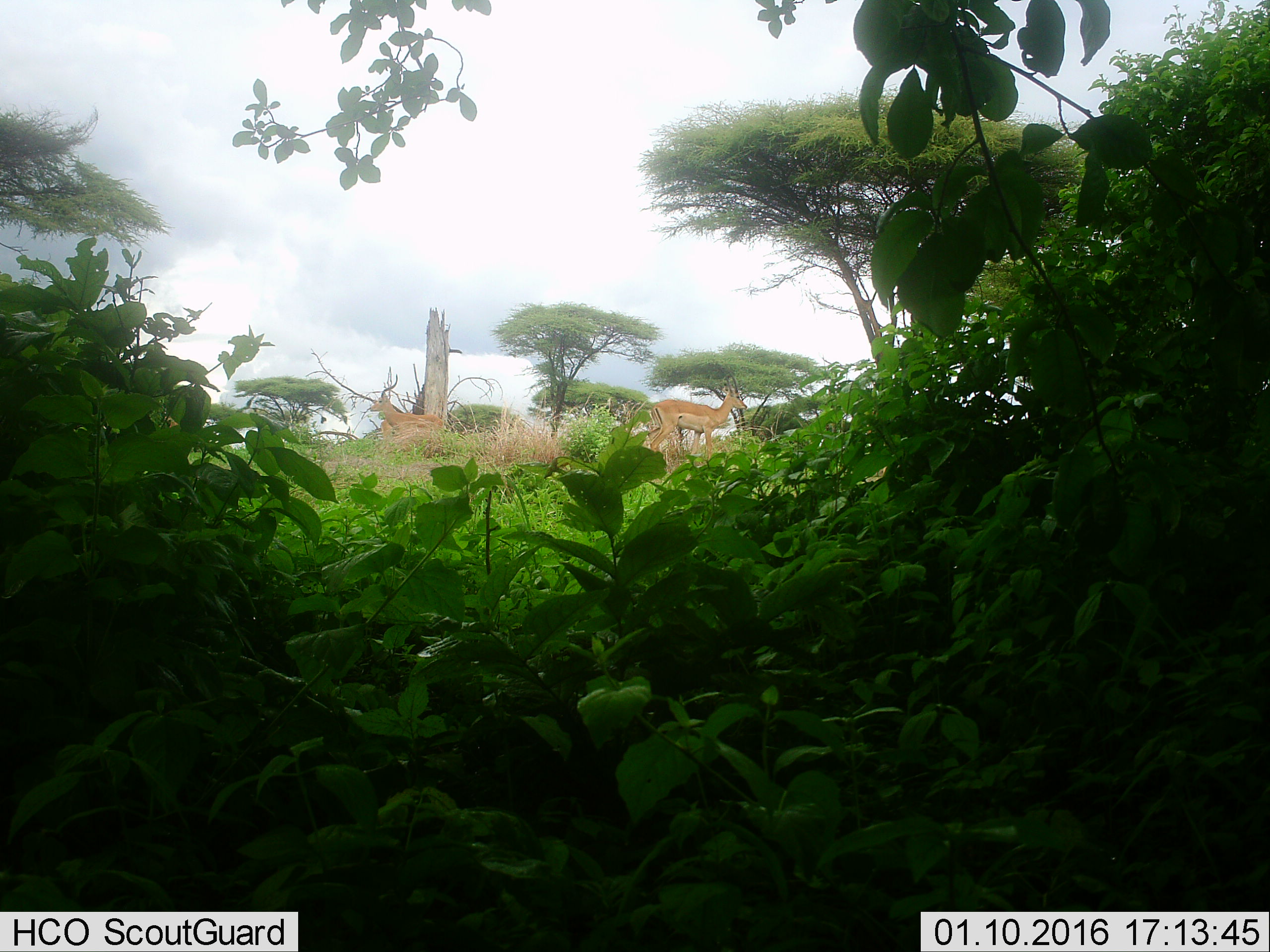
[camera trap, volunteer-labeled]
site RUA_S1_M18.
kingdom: Animalia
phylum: Chordata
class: Mammalia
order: Artiodactyla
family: Bovidae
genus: Aepyceros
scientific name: Aepyceros melampus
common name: impala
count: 3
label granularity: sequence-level